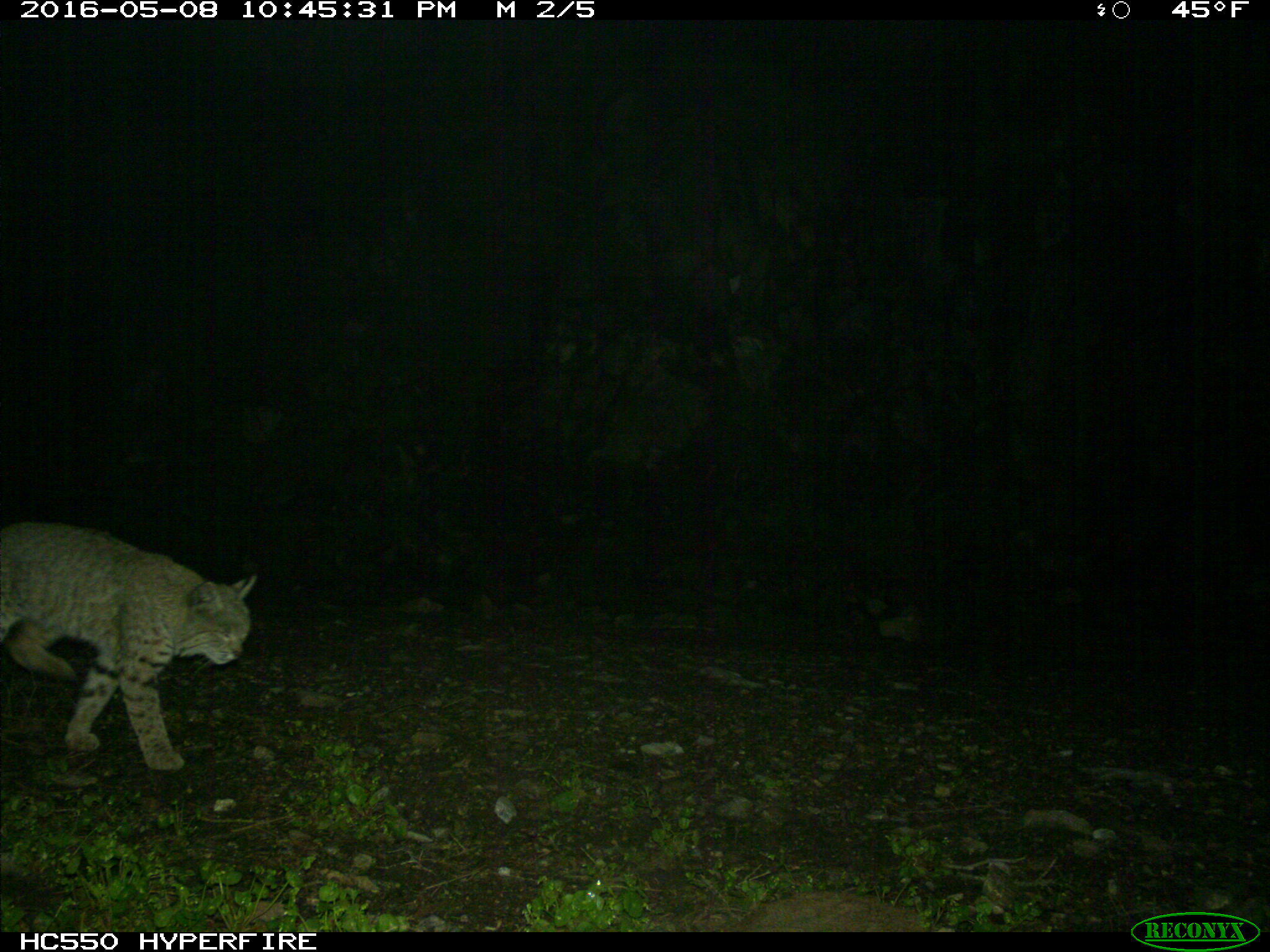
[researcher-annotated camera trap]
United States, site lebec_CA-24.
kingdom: Animalia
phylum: Chordata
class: Mammalia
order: Carnivora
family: Felidae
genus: Lynx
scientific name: Lynx rufus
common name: bobcat